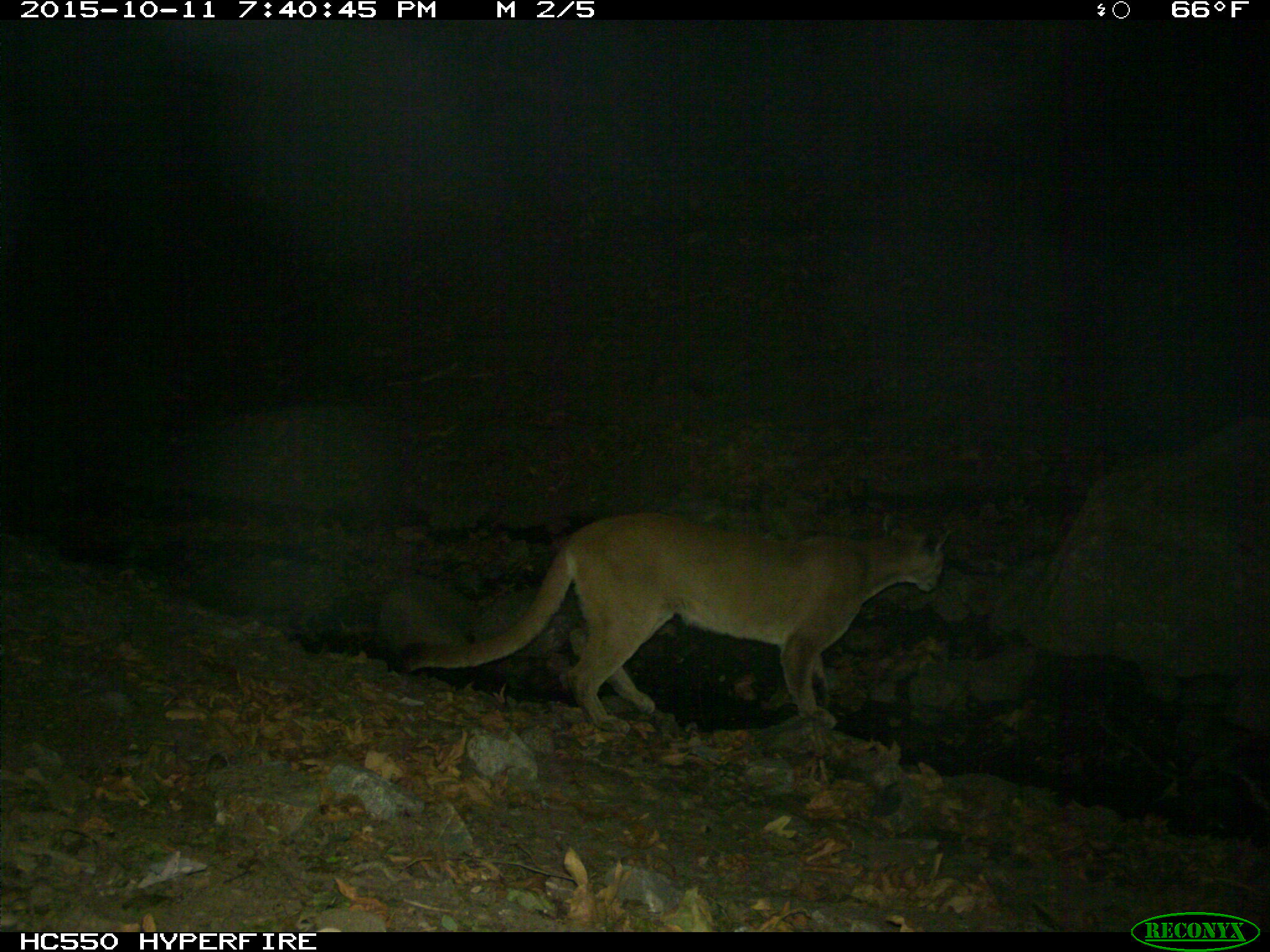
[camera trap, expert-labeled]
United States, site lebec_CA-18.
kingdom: Animalia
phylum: Chordata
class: Mammalia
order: Carnivora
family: Felidae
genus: Puma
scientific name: Puma concolor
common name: mountain lion